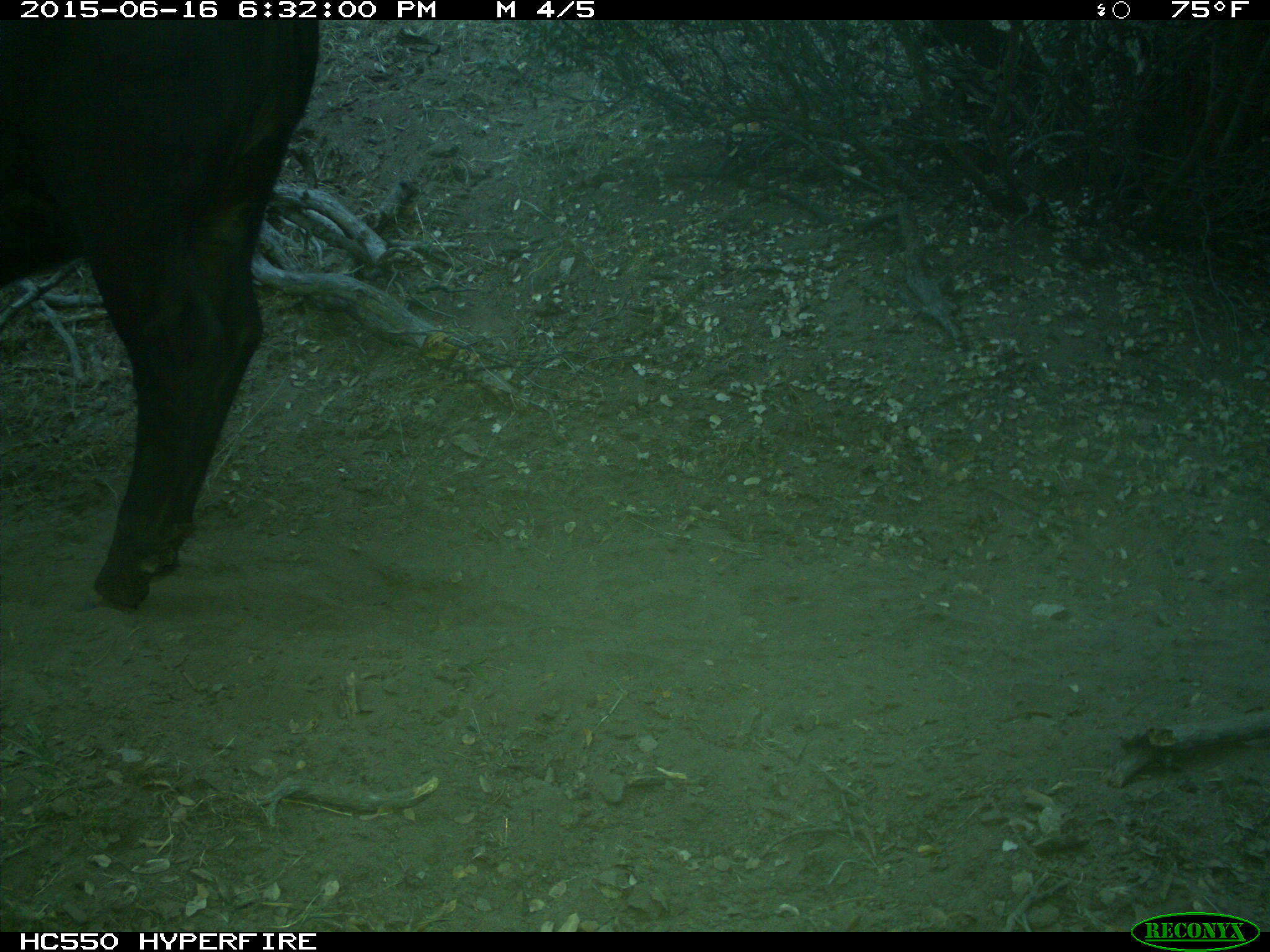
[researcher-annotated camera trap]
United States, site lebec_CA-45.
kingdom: Animalia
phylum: Chordata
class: Mammalia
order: Artiodactyla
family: Bovidae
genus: Bos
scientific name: Bos taurus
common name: domestic cow